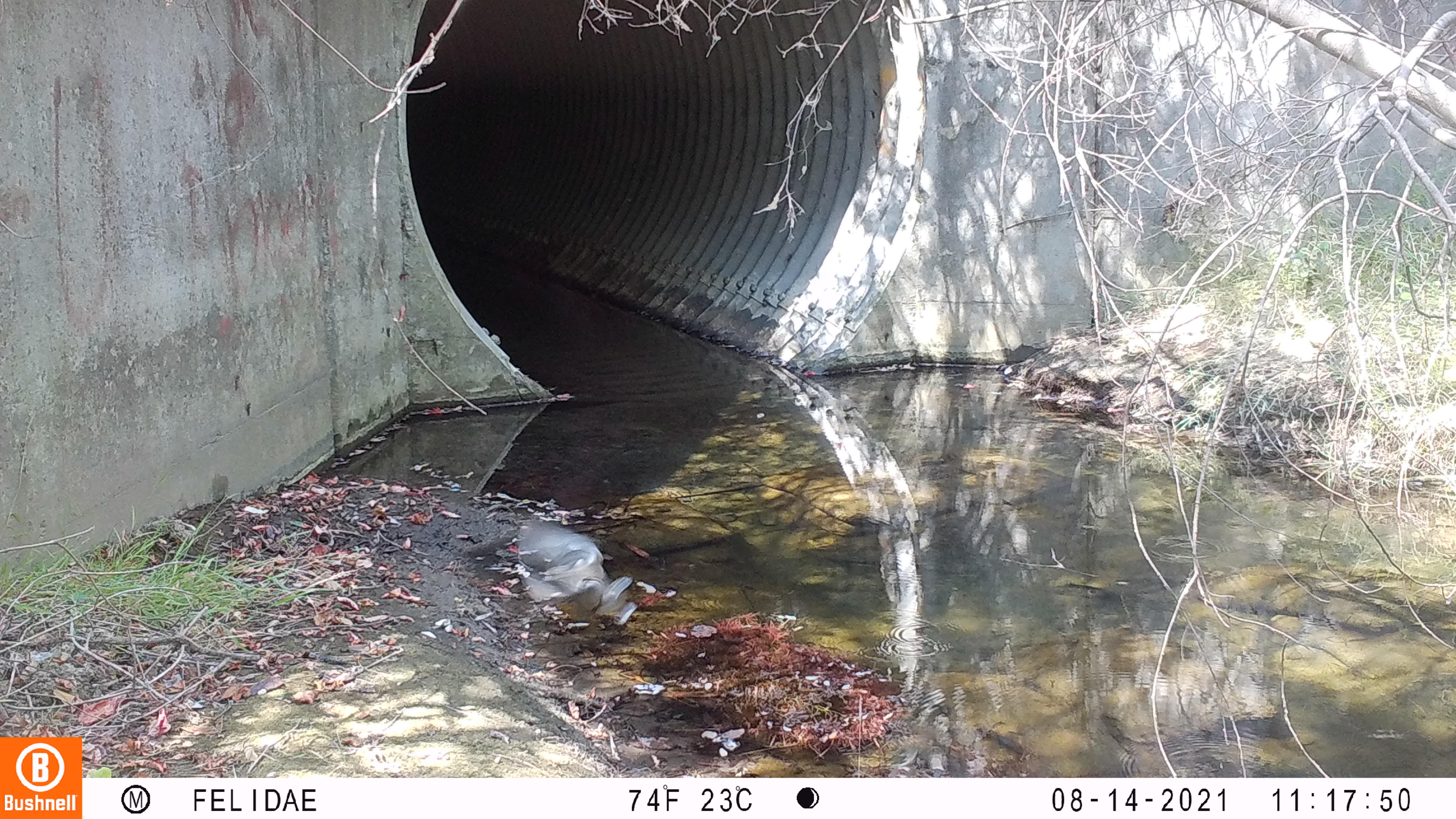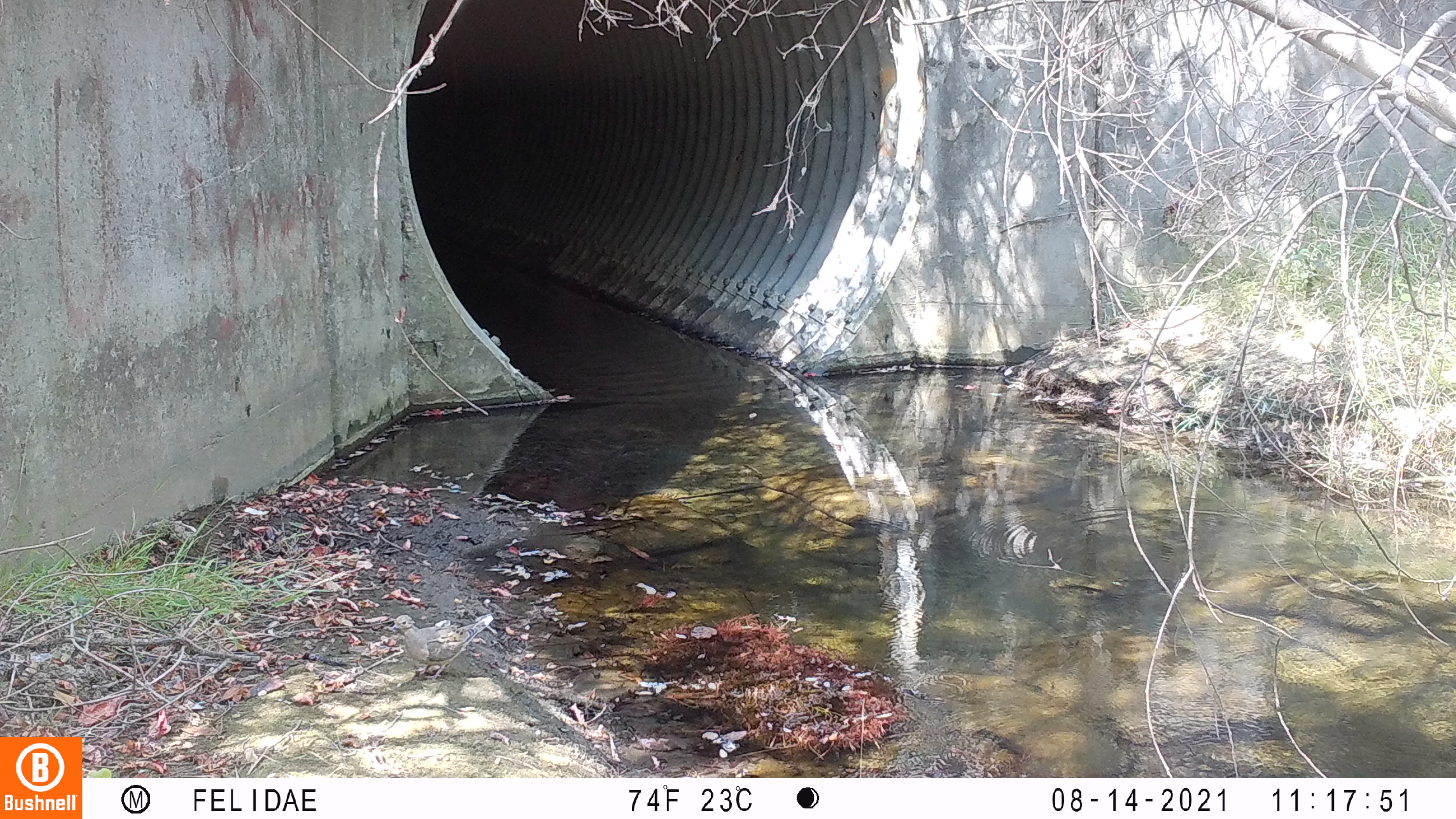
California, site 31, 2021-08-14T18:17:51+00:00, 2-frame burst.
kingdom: Animalia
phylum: Chordata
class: Aves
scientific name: Aves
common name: bird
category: unknown bird